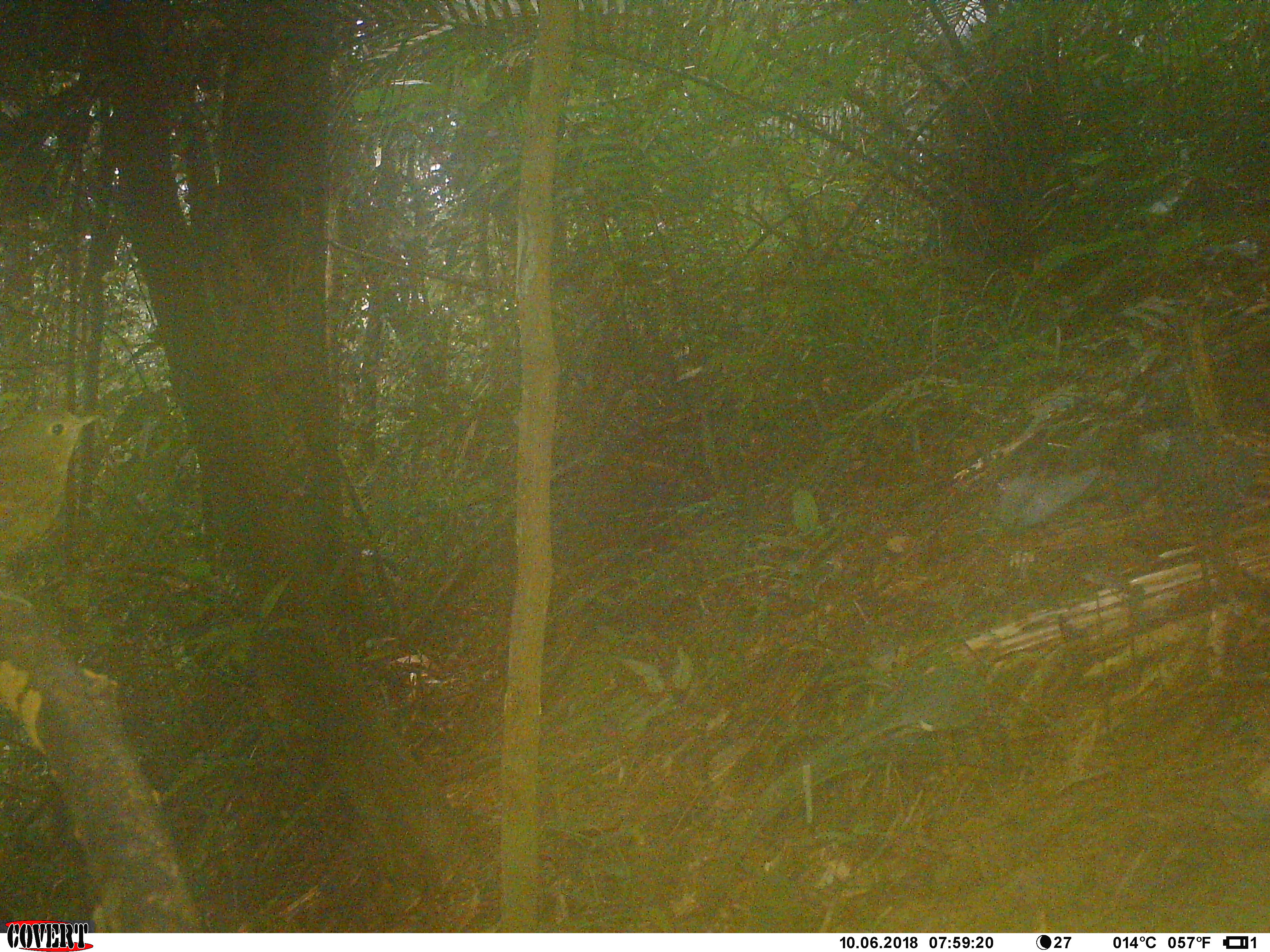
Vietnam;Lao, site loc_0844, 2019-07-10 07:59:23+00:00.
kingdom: Animalia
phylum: Chordata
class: Aves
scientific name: Aves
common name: bird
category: unidentified bird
Unidentified bird (bird) (Aves). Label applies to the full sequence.